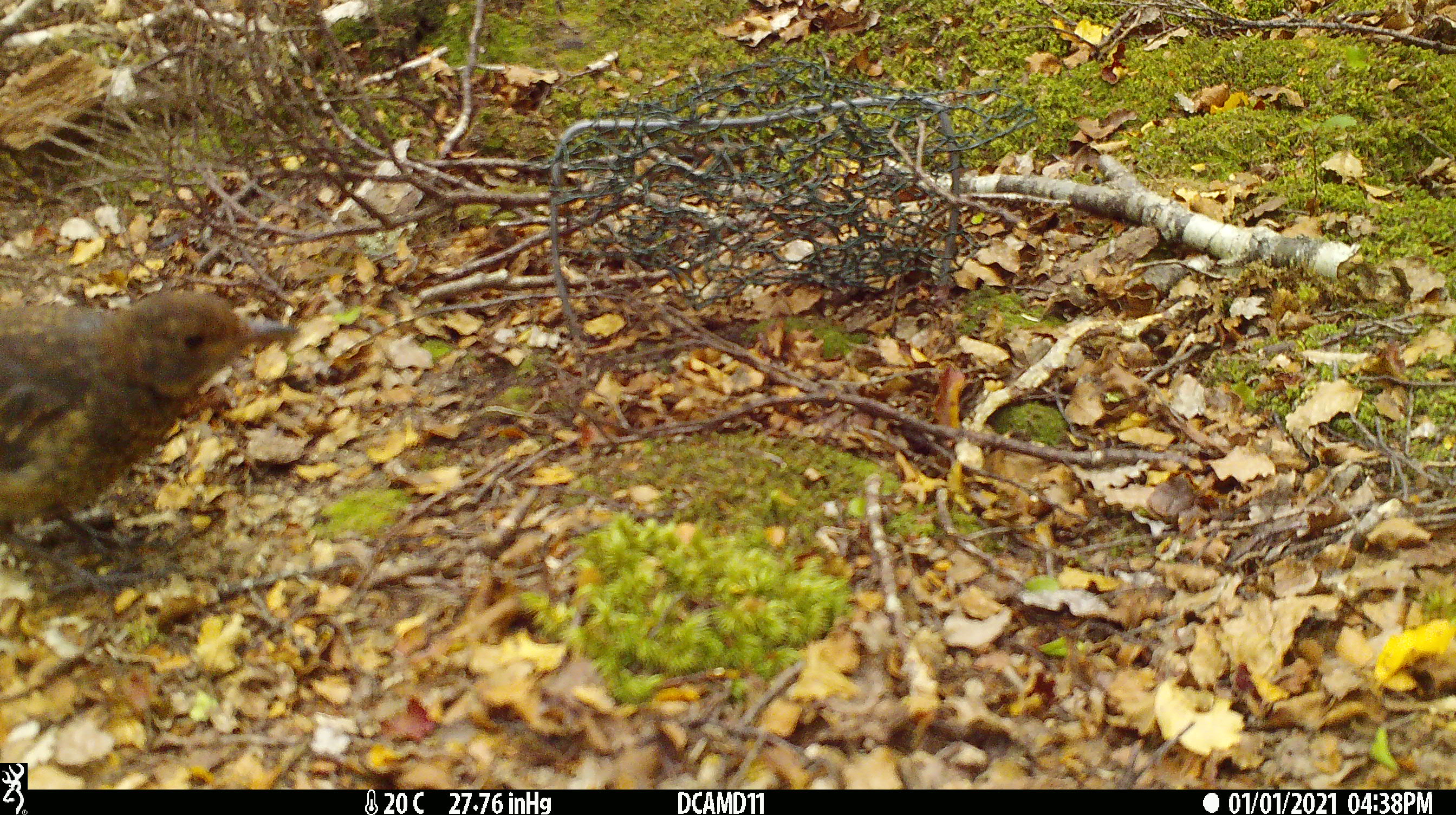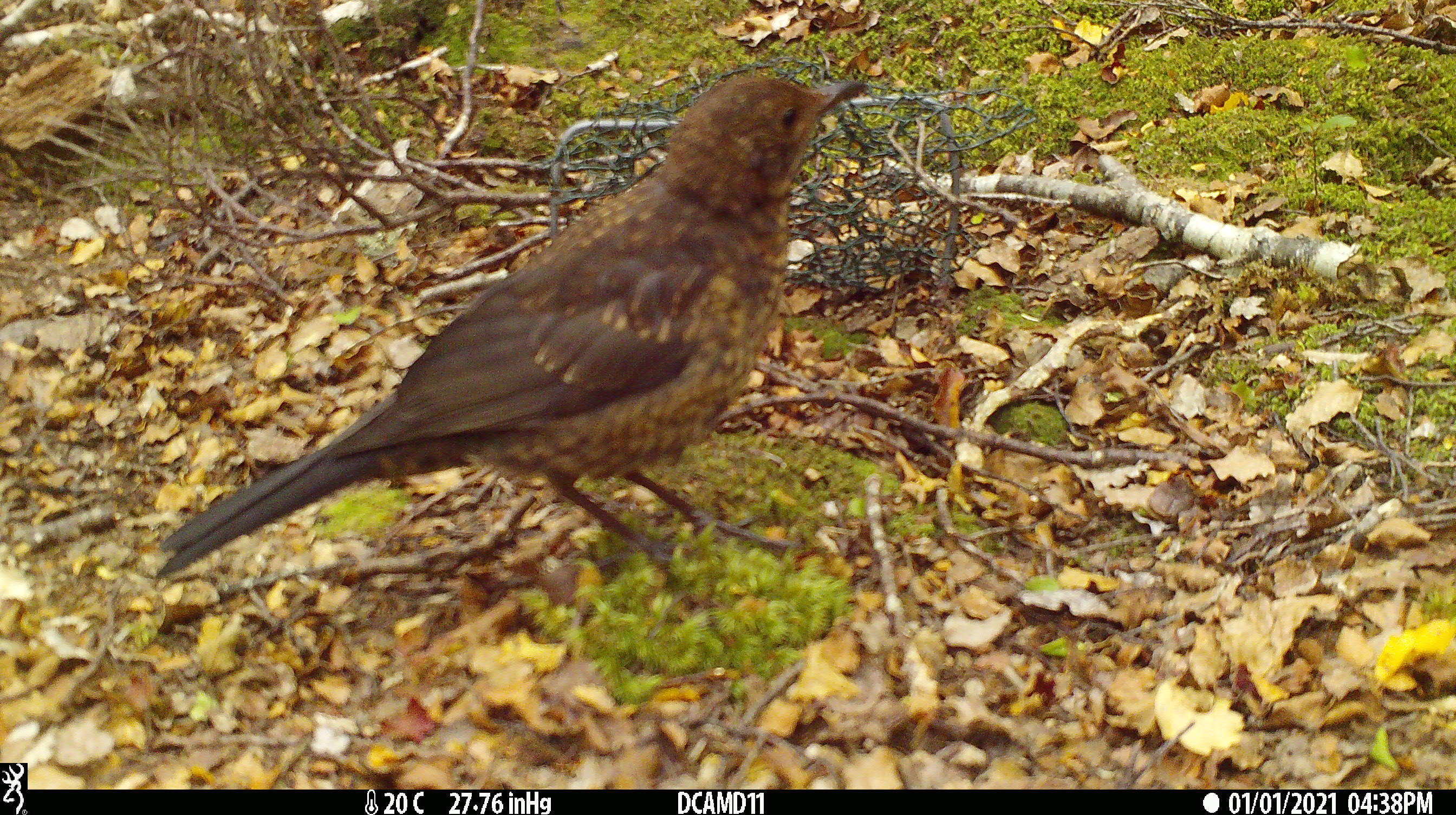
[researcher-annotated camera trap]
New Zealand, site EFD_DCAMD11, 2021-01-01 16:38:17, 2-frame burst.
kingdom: Animalia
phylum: Chordata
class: Aves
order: Passeriformes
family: Turdidae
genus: Turdus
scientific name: Turdus merula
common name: eurasian blackbird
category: blackbird